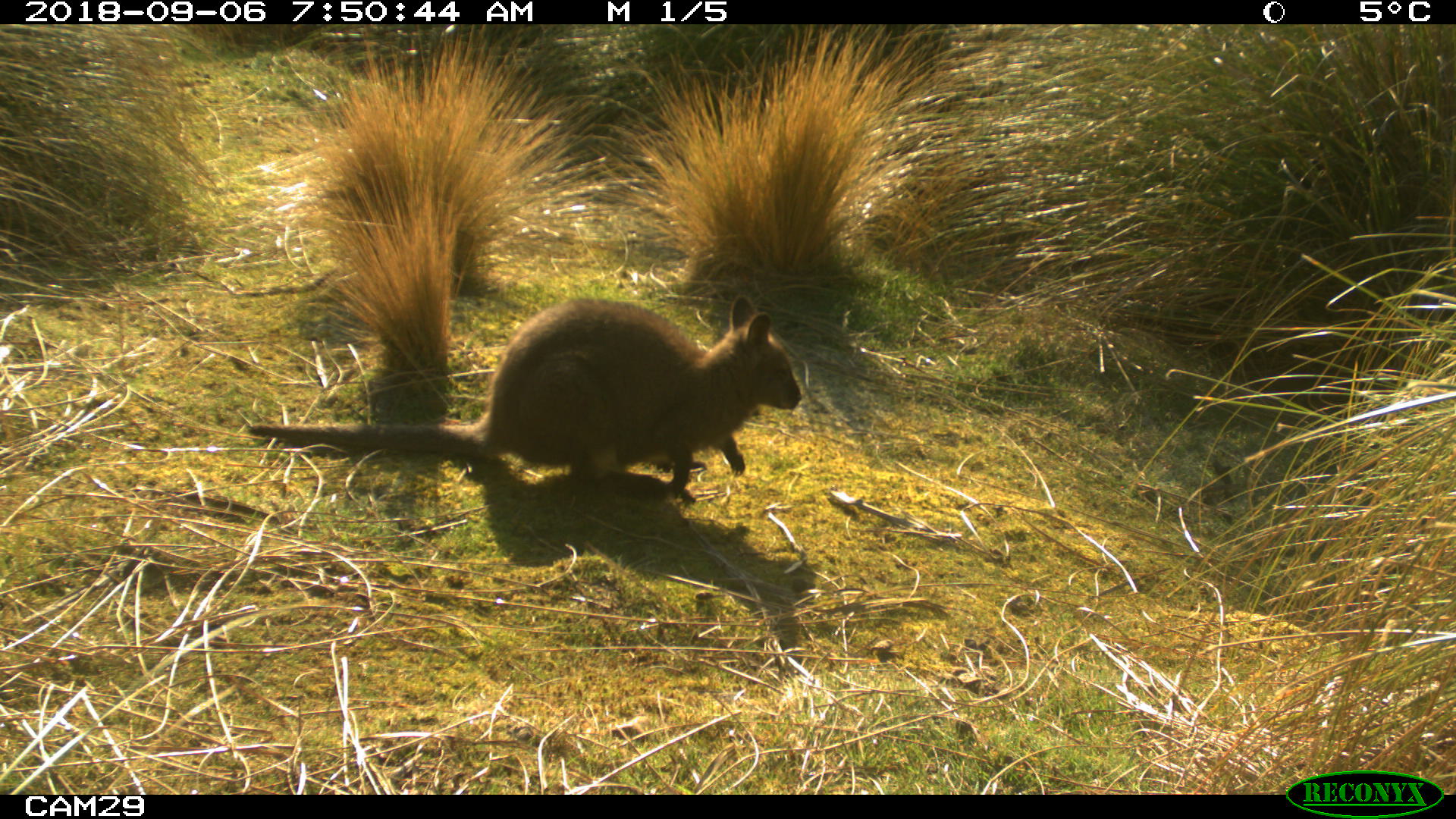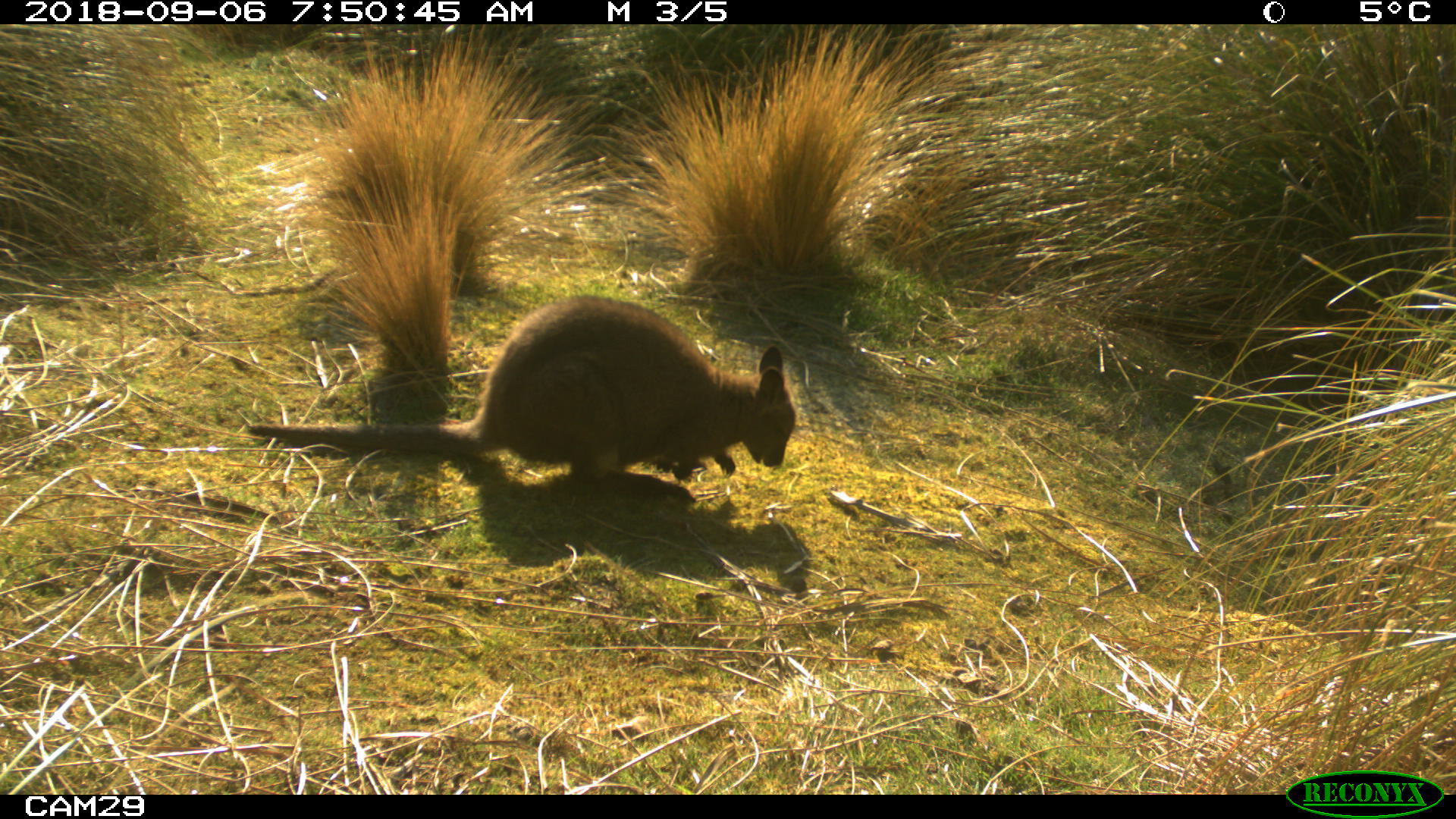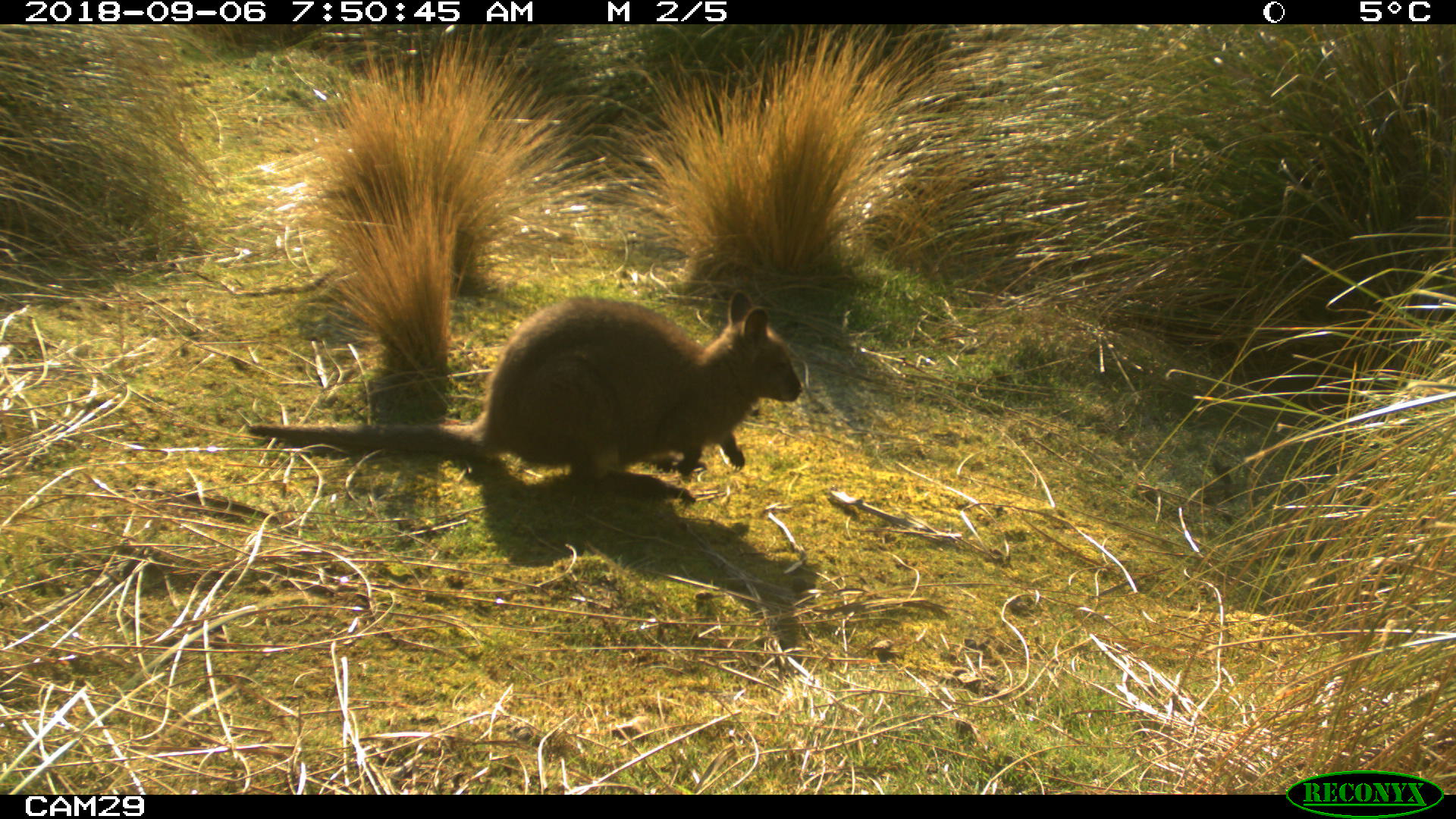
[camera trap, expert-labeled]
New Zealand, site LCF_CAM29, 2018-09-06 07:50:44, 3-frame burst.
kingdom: Animalia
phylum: Chordata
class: Mammalia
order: Diprotodontia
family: Macropodidae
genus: Notamacropus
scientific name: Notamacropus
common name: wallaby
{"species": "wallaby (Notamacropus)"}